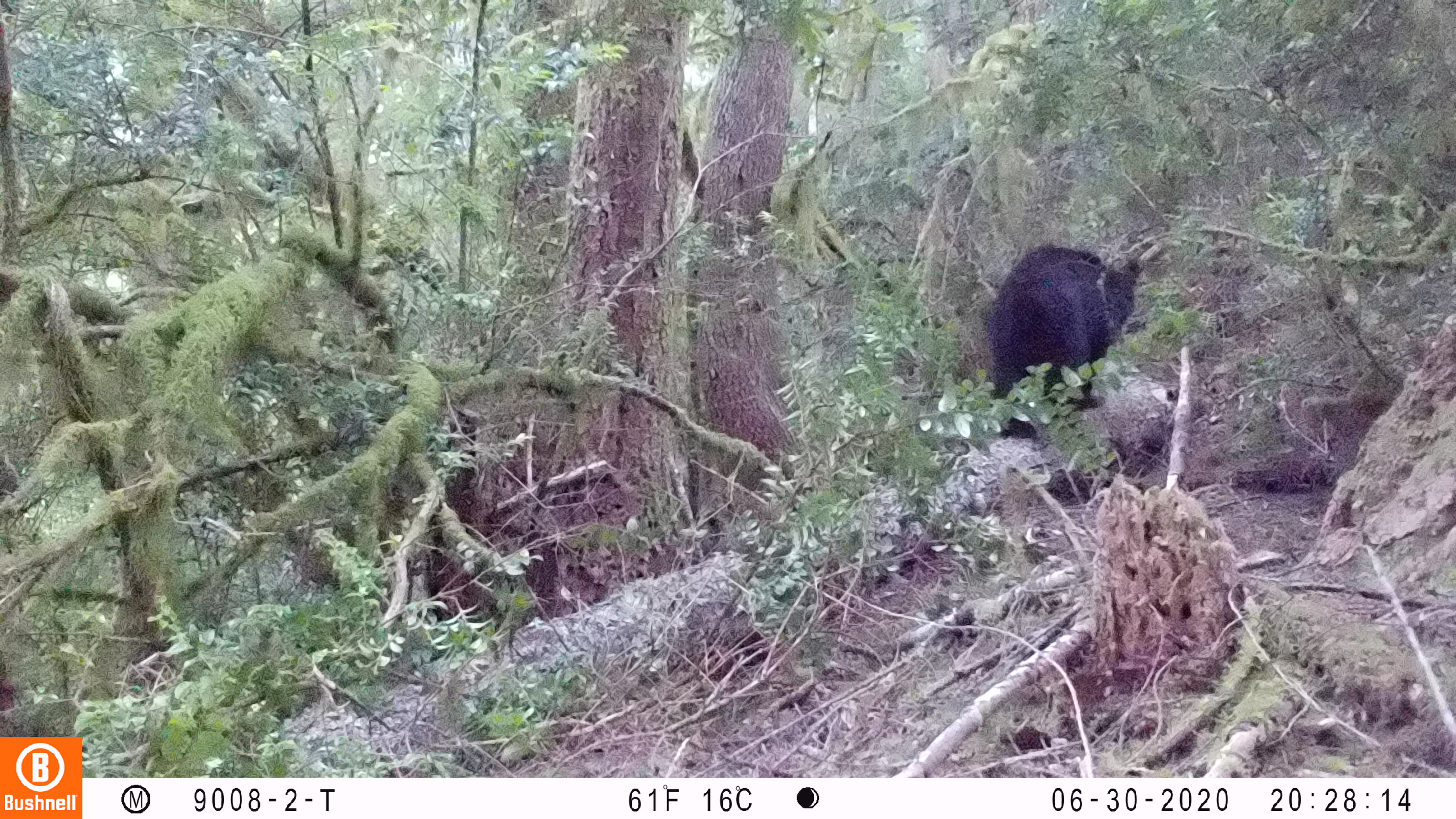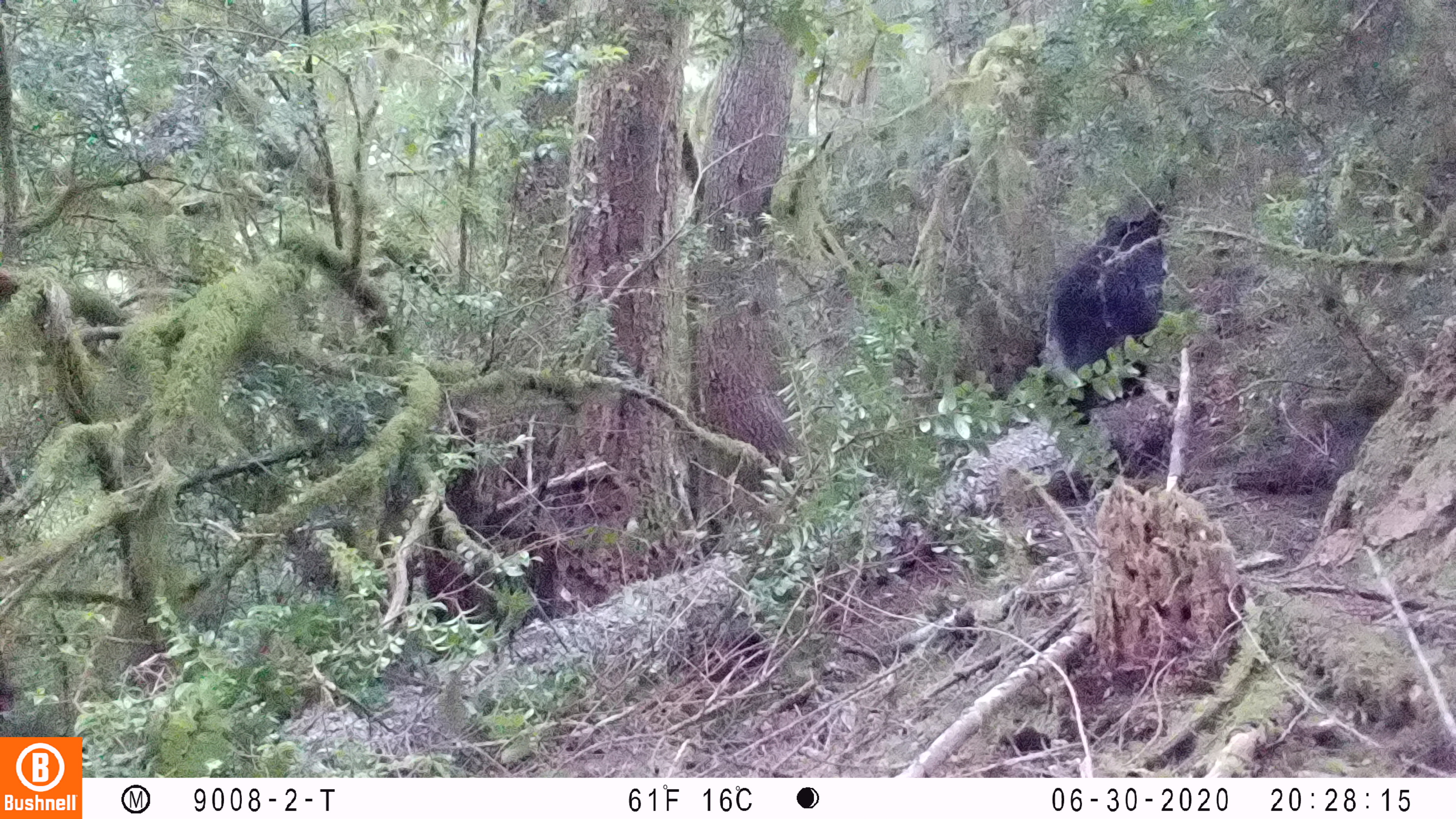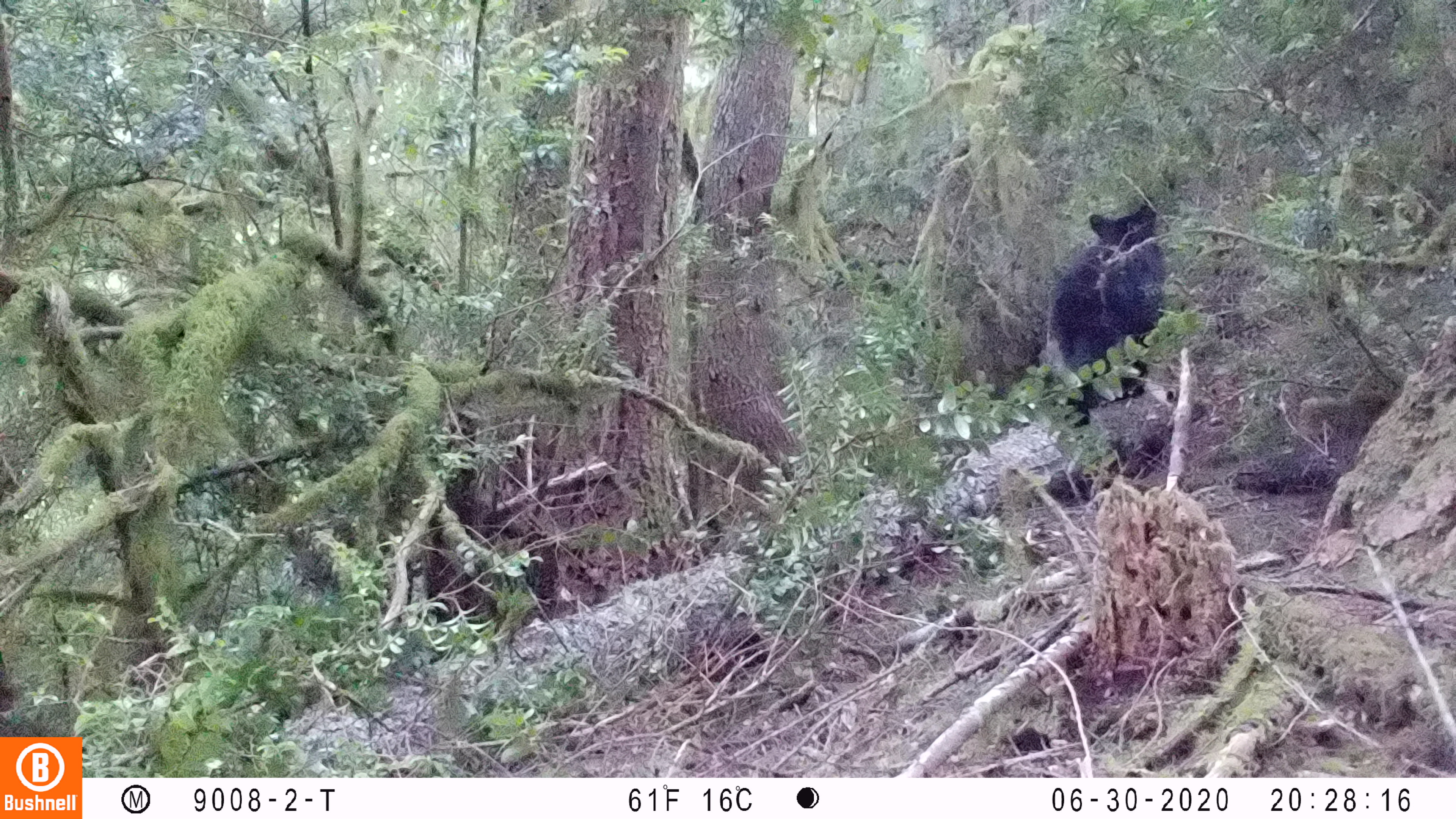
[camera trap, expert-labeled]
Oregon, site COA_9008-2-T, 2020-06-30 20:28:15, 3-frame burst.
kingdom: Animalia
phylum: Chordata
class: Mammalia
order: Carnivora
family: Ursidae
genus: Ursus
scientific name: Ursus americanus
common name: american black bear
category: black bear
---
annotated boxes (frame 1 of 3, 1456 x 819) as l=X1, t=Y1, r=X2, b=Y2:
black bear: l=990, t=242, r=1144, b=432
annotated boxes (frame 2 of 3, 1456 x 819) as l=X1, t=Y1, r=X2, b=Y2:
black bear: l=1042, t=204, r=1175, b=430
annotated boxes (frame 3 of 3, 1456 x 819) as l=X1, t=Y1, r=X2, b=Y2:
black bear: l=1039, t=194, r=1170, b=423